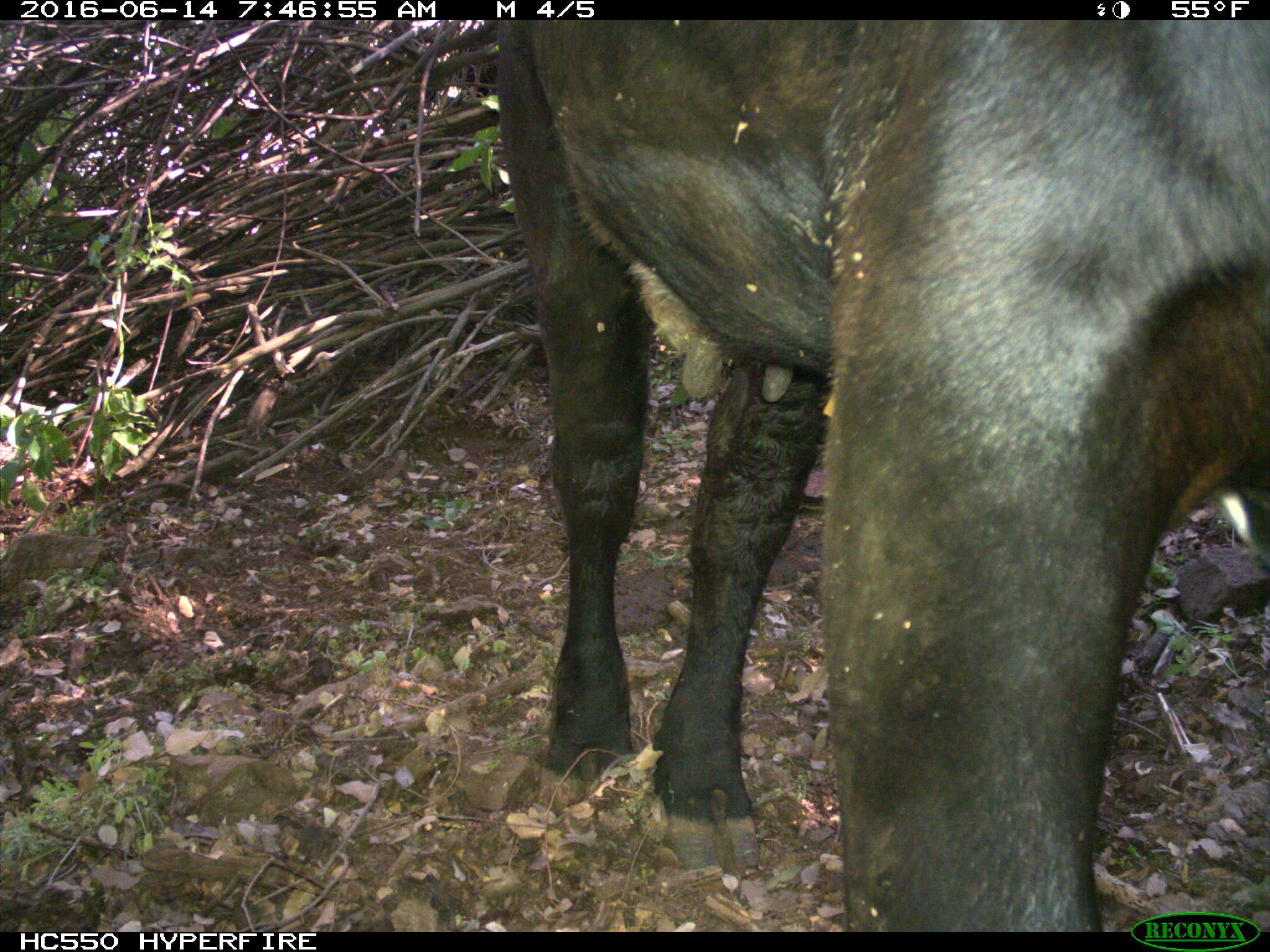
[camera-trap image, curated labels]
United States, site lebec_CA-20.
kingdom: Animalia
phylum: Chordata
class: Mammalia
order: Artiodactyla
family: Bovidae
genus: Bos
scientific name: Bos taurus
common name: domestic cow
Bos taurus (domestic cow).